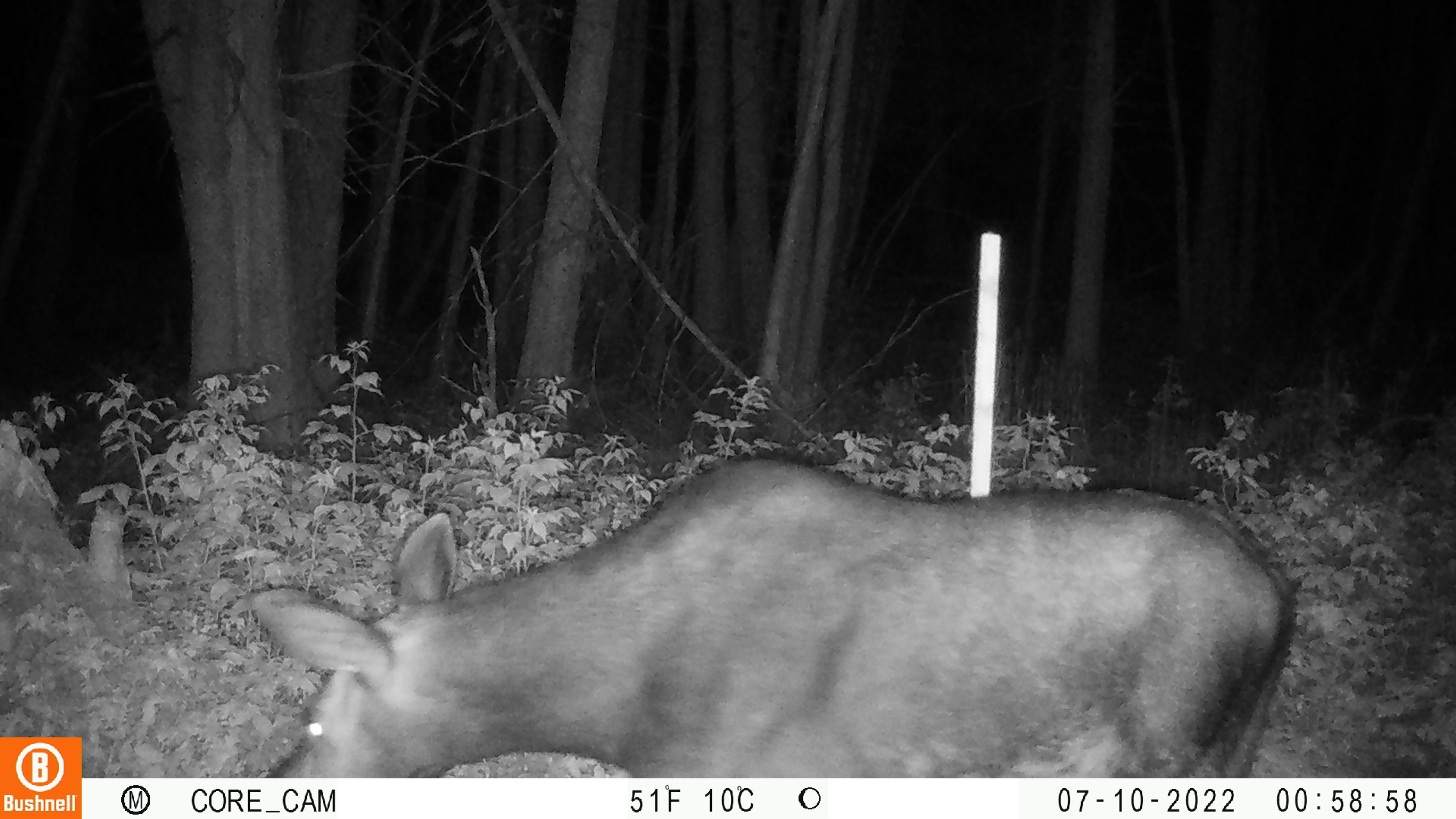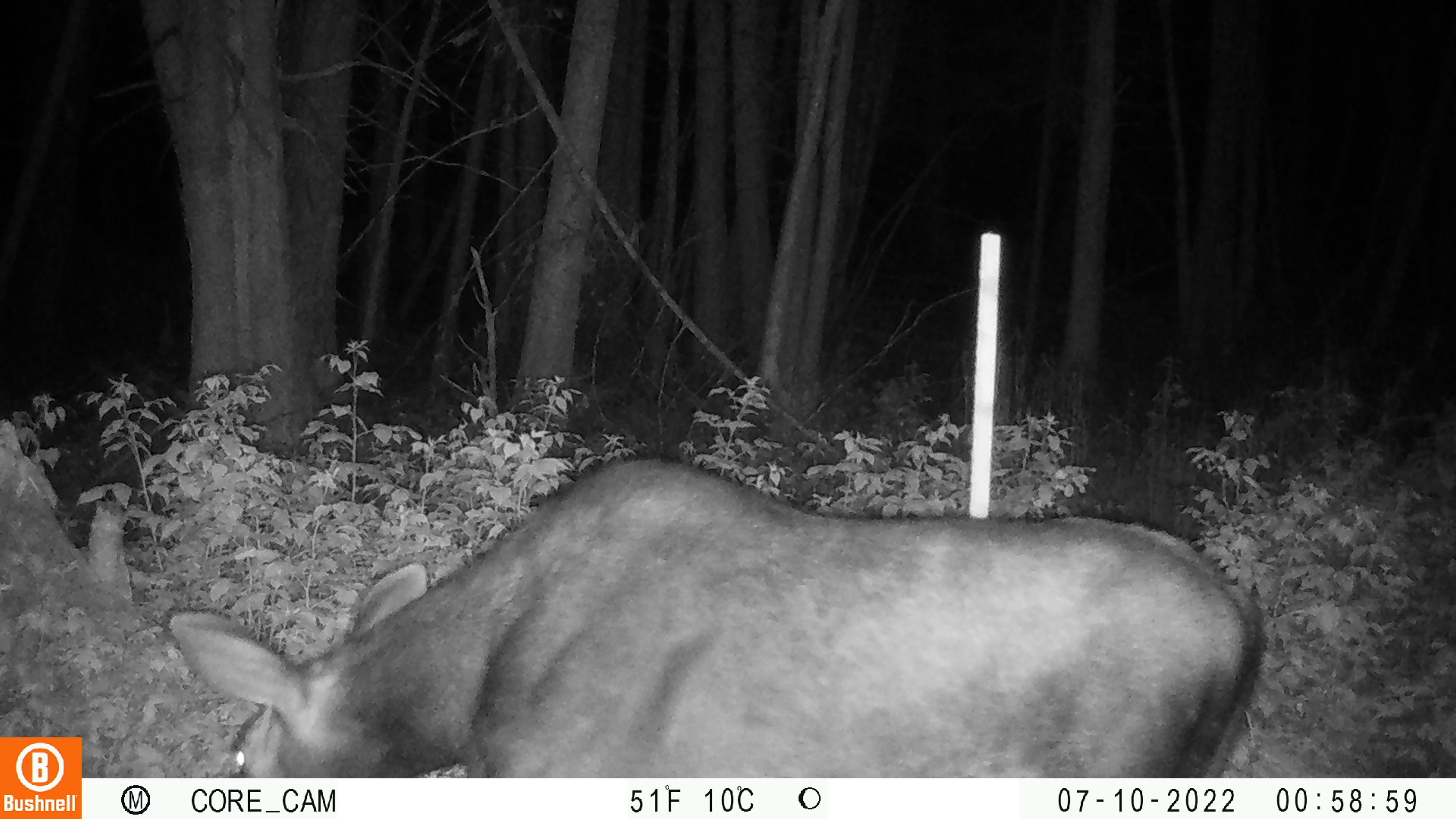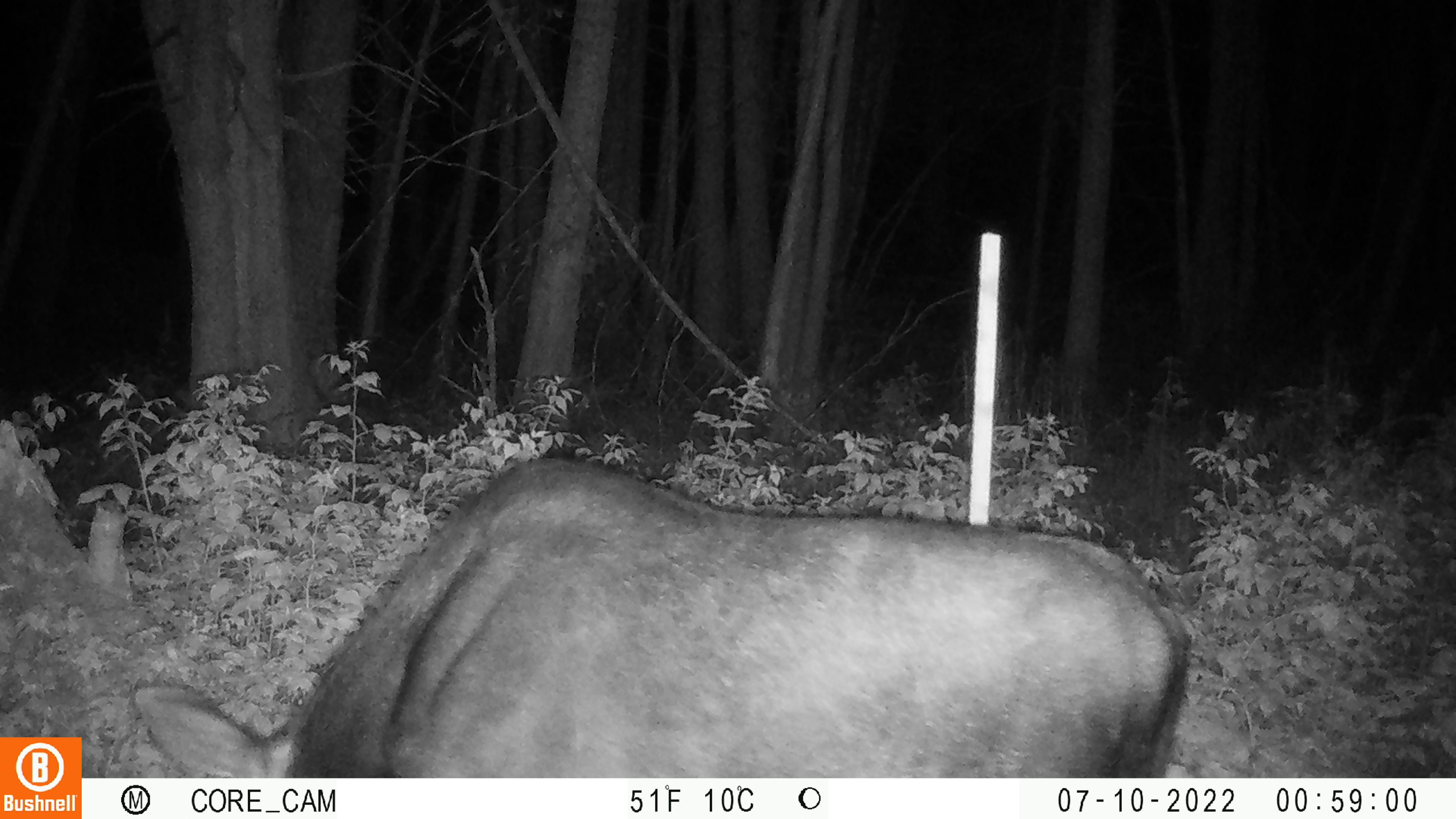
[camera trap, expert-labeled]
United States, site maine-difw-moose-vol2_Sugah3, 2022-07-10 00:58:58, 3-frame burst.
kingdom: Animalia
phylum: Chordata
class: Mammalia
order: Artiodactyla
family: Cervidae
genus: Alces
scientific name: Alces alces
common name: moose